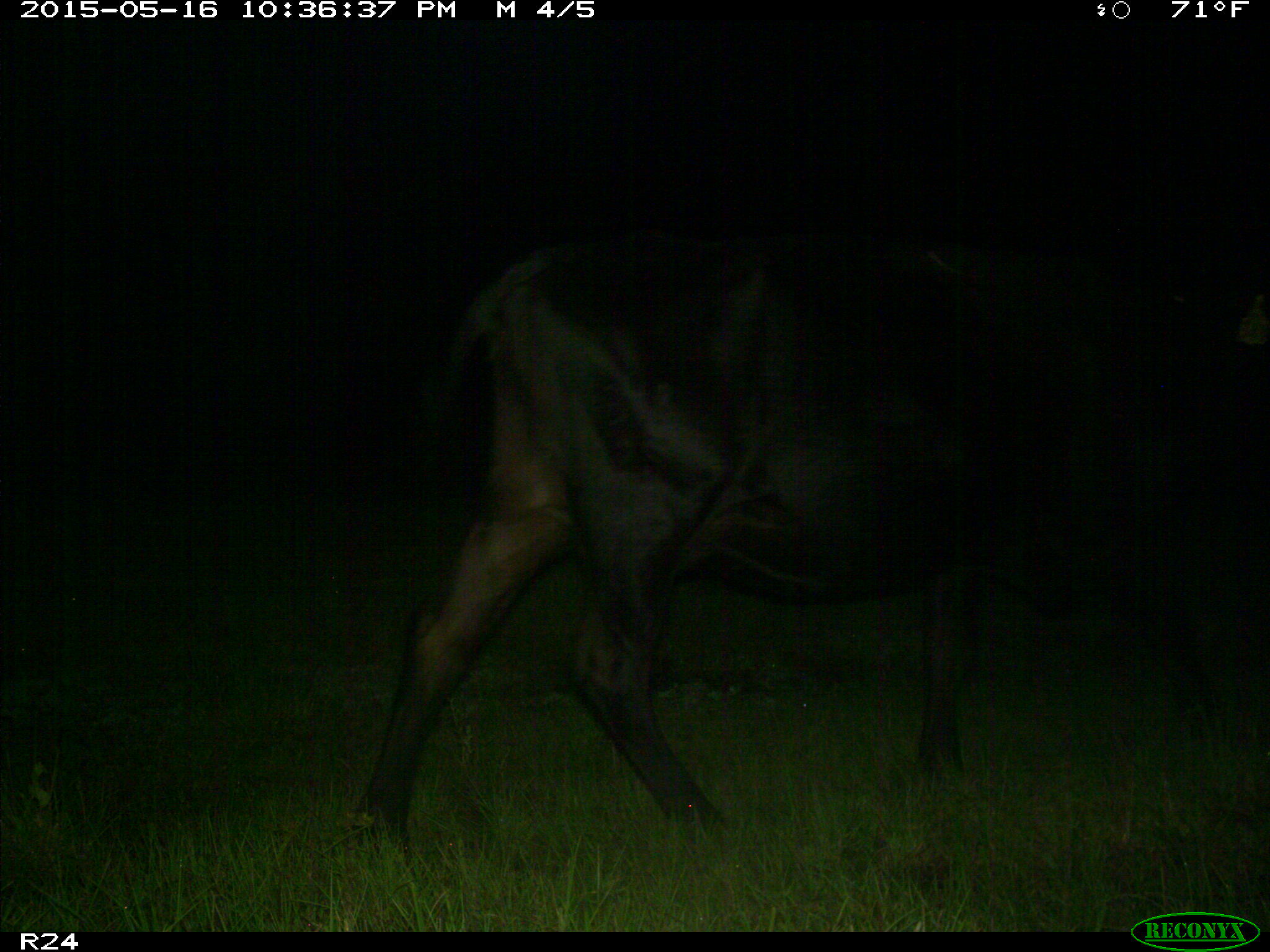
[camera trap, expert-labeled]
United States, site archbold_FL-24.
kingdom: Animalia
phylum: Chordata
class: Mammalia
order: Artiodactyla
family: Bovidae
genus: Bos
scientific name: Bos taurus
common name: domestic cow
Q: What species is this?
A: Bos taurus (domestic cow).